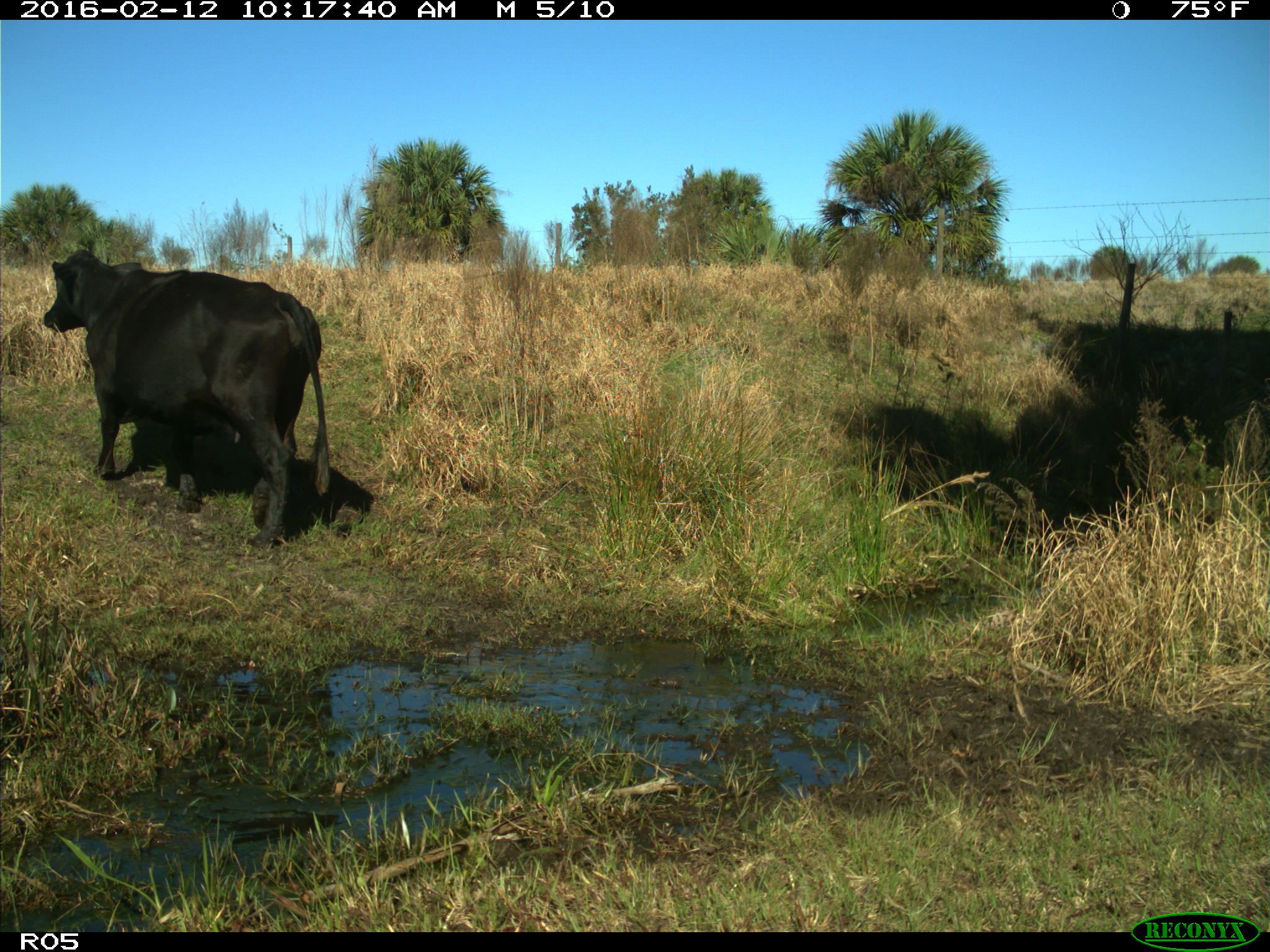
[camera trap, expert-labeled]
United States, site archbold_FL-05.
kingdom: Animalia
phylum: Chordata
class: Mammalia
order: Artiodactyla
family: Bovidae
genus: Bos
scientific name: Bos taurus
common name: domestic cow